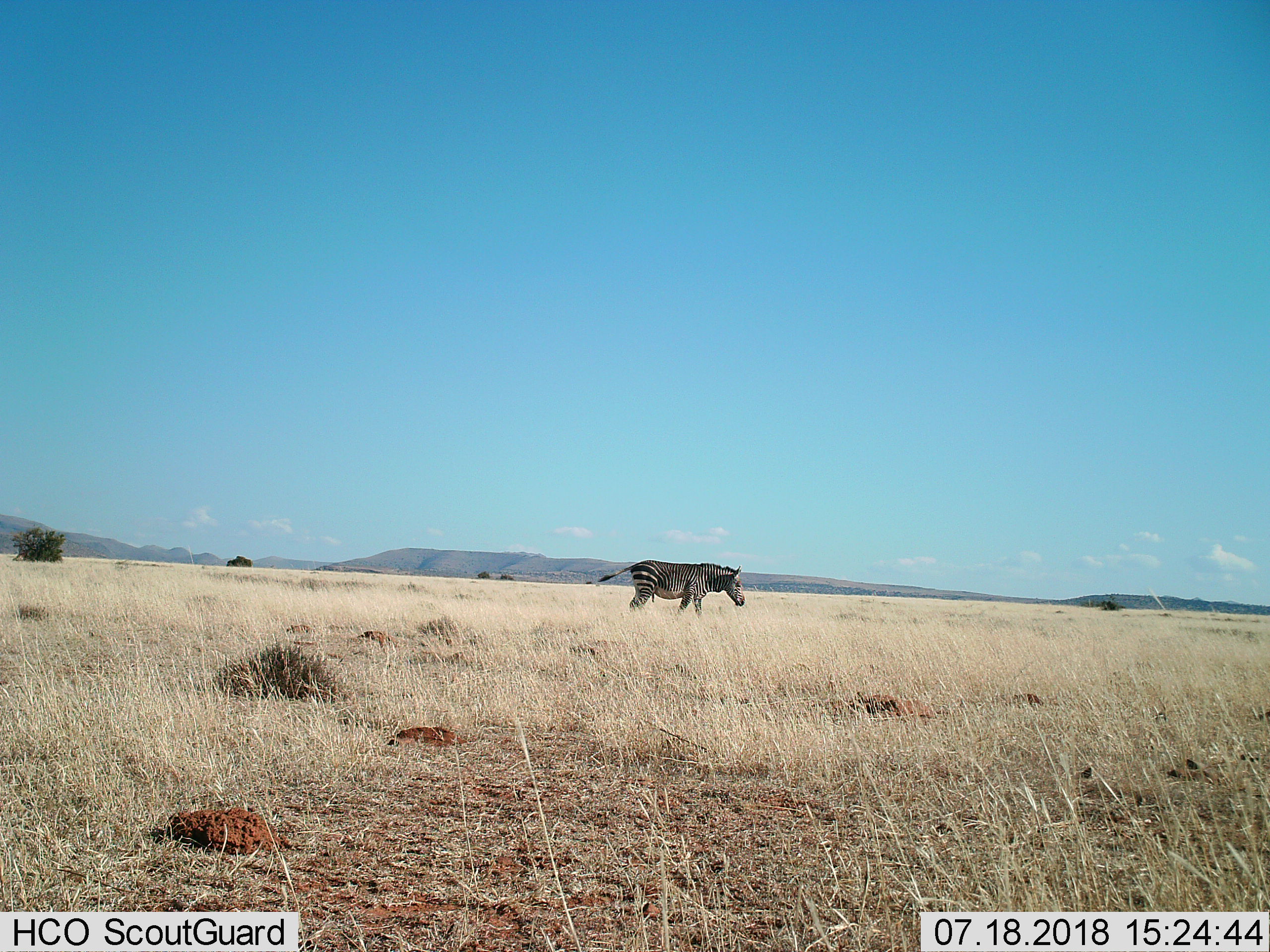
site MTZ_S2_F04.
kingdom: Animalia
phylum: Chordata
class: Mammalia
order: Perissodactyla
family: Equidae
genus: Equus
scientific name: Equus zebra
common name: mountain zebra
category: zebramountain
Zebramountain (mountain zebra) (Equus zebra), count 1. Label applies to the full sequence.